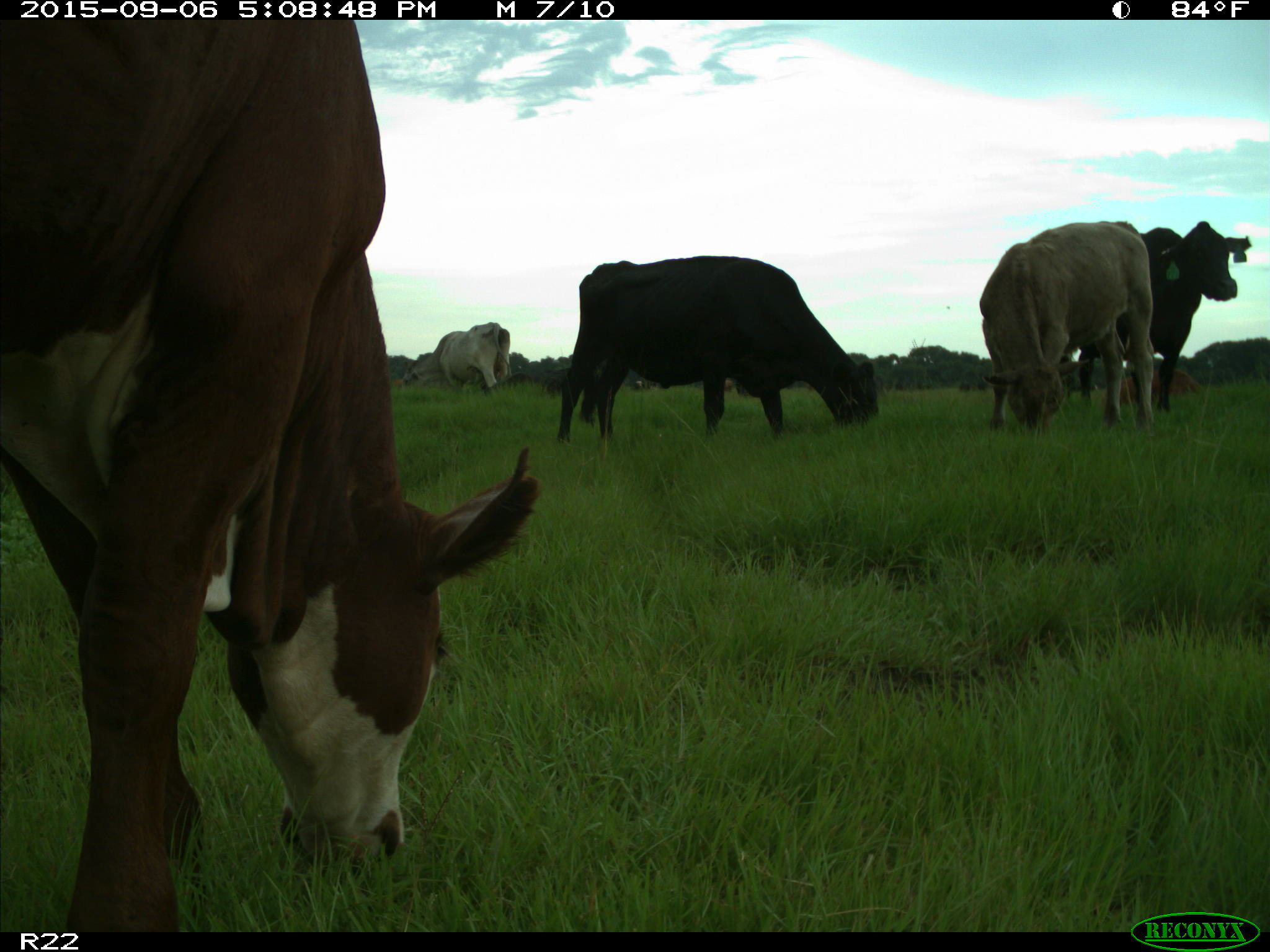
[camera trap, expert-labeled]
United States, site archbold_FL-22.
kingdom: Animalia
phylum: Chordata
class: Mammalia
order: Artiodactyla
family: Bovidae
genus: Bos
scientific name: Bos taurus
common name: domestic cow